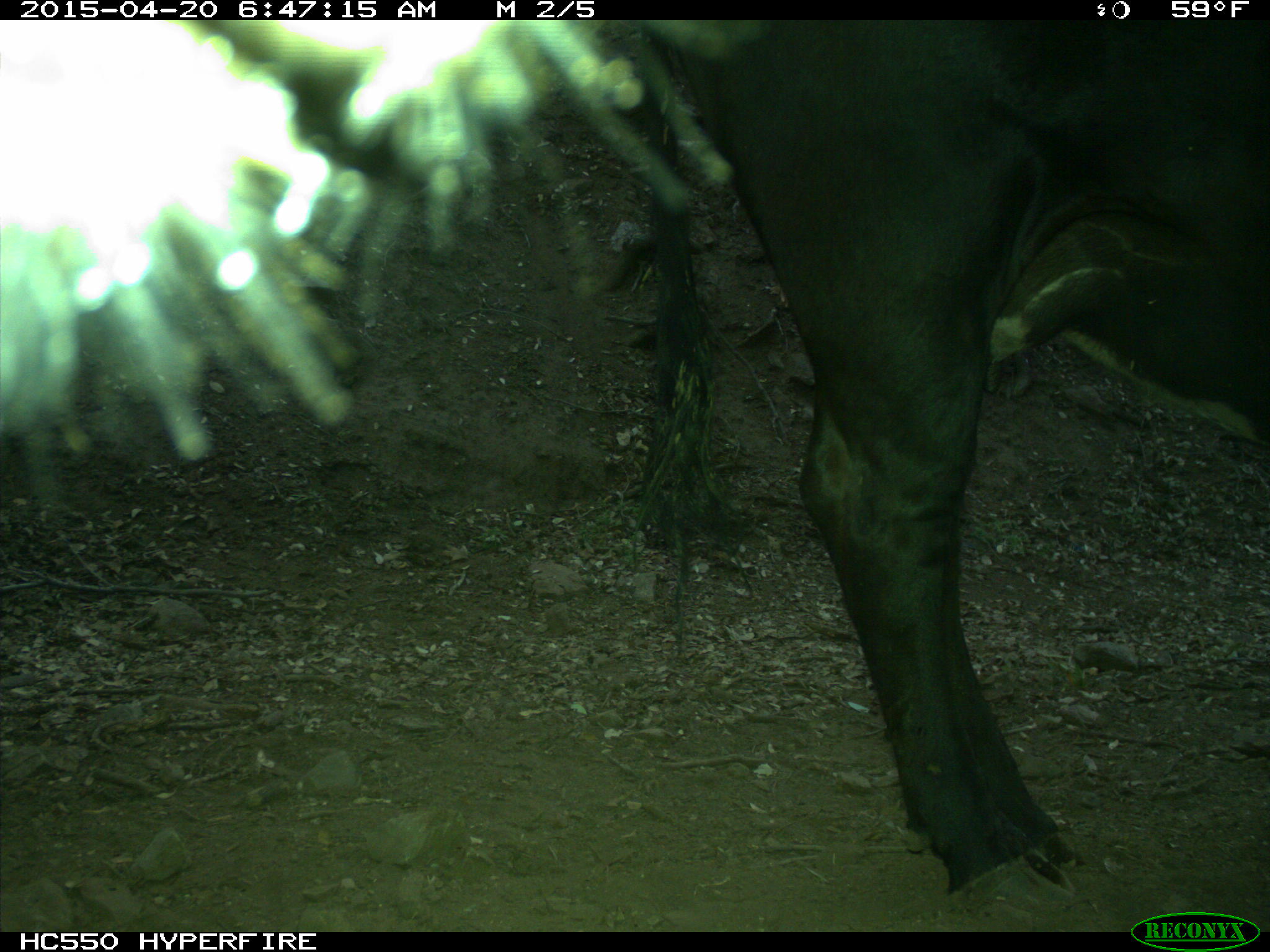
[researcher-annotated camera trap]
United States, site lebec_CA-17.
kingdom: Animalia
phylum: Chordata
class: Mammalia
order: Artiodactyla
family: Bovidae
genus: Bos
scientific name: Bos taurus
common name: domestic cow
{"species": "Bos taurus (domestic cow)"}